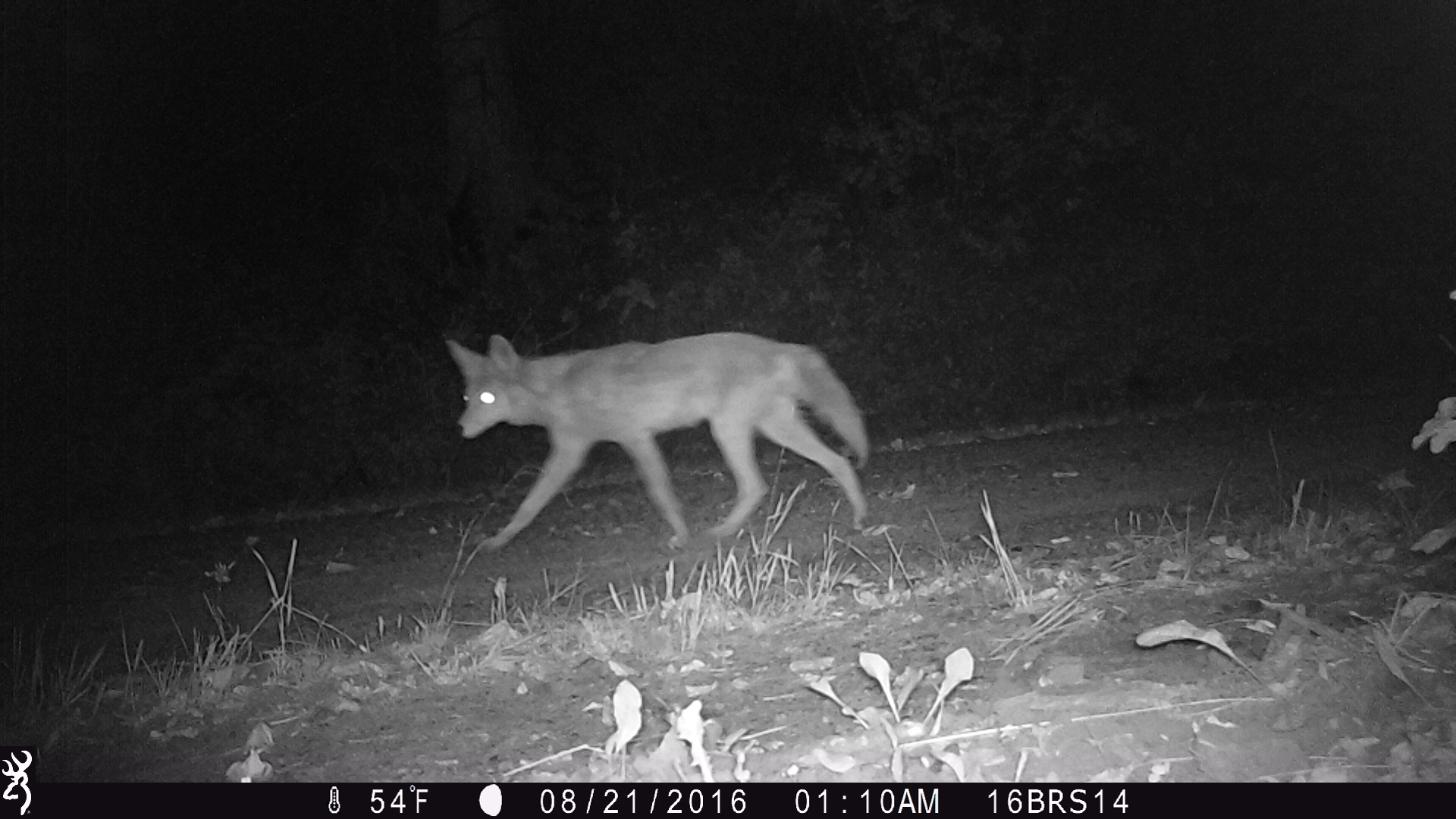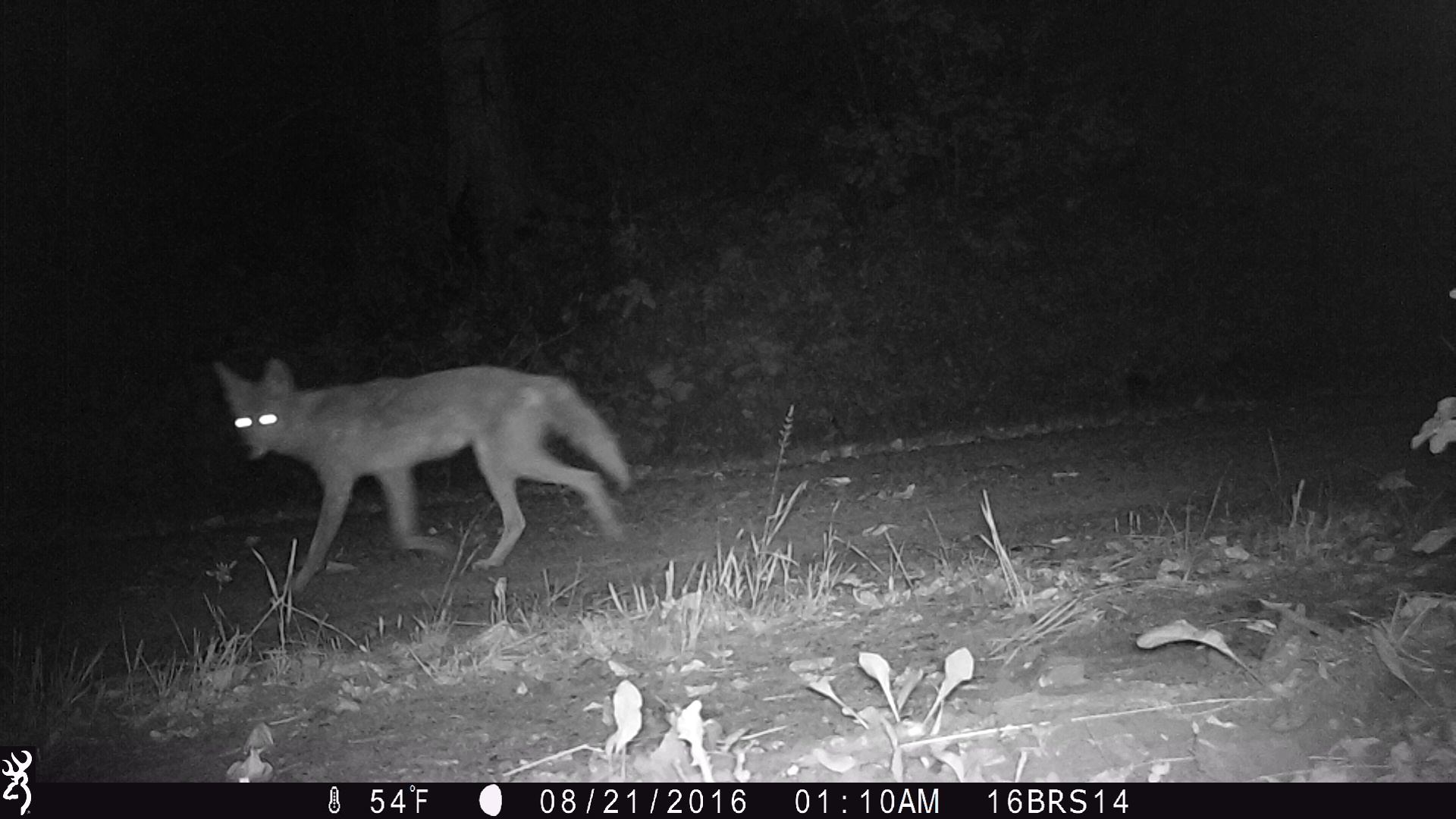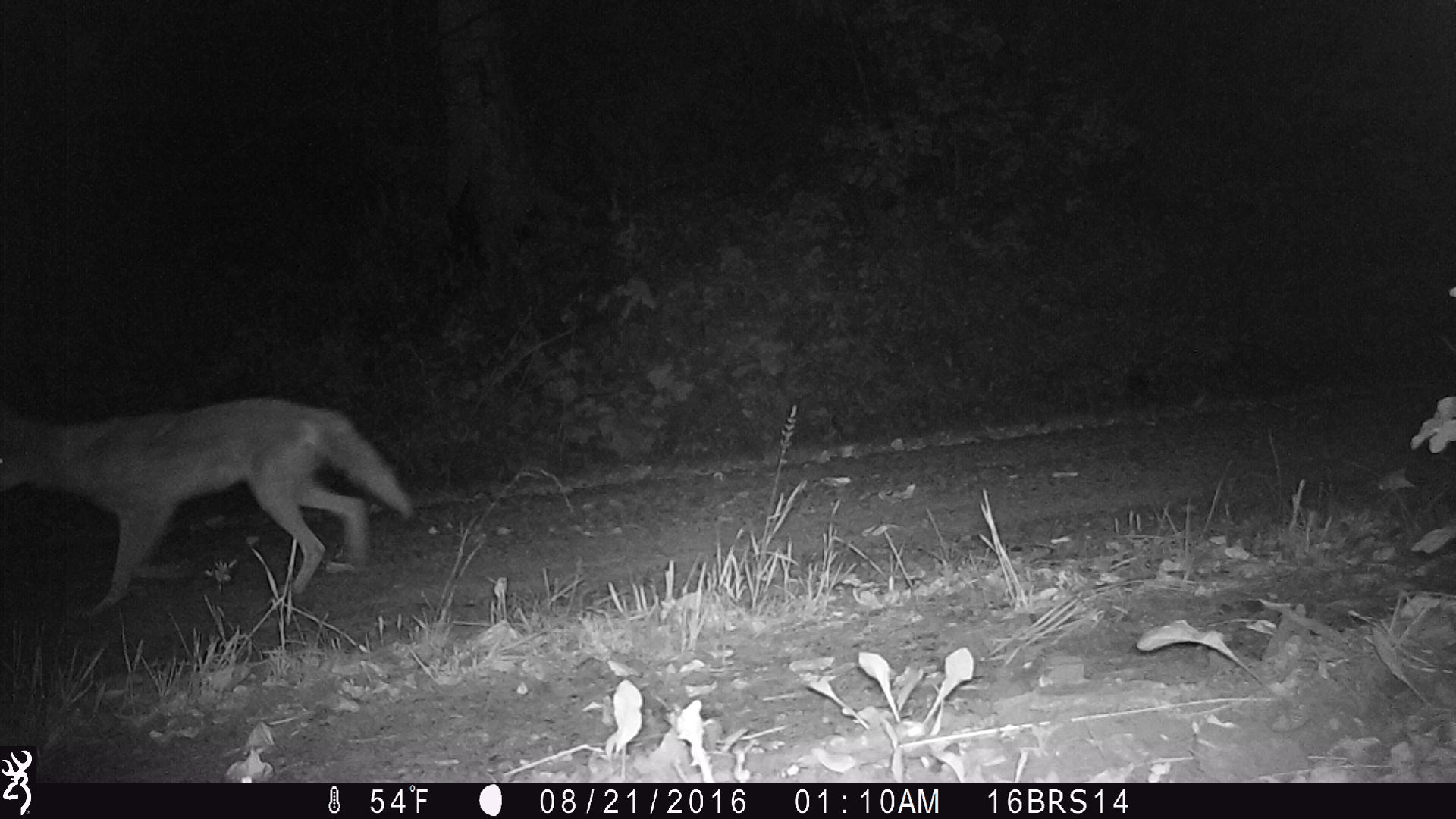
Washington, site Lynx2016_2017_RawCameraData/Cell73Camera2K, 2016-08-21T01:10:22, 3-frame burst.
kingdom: Animalia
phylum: Chordata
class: Mammalia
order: Carnivora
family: Canidae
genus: Canis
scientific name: Canis latrans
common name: coyote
Canis latrans (coyote). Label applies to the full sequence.